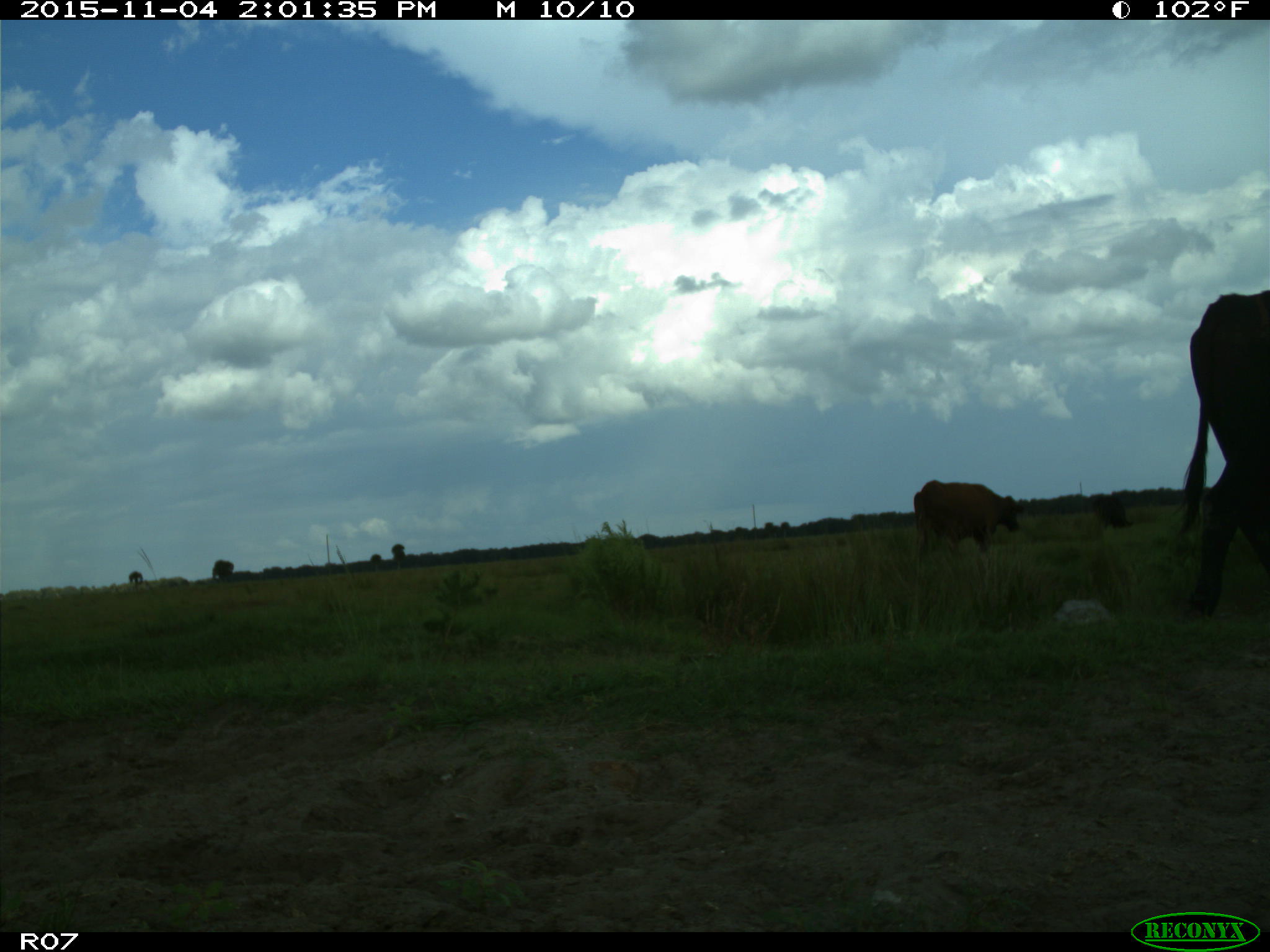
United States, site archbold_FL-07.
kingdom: Animalia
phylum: Chordata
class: Mammalia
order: Artiodactyla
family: Bovidae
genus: Bos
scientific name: Bos taurus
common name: domestic cow